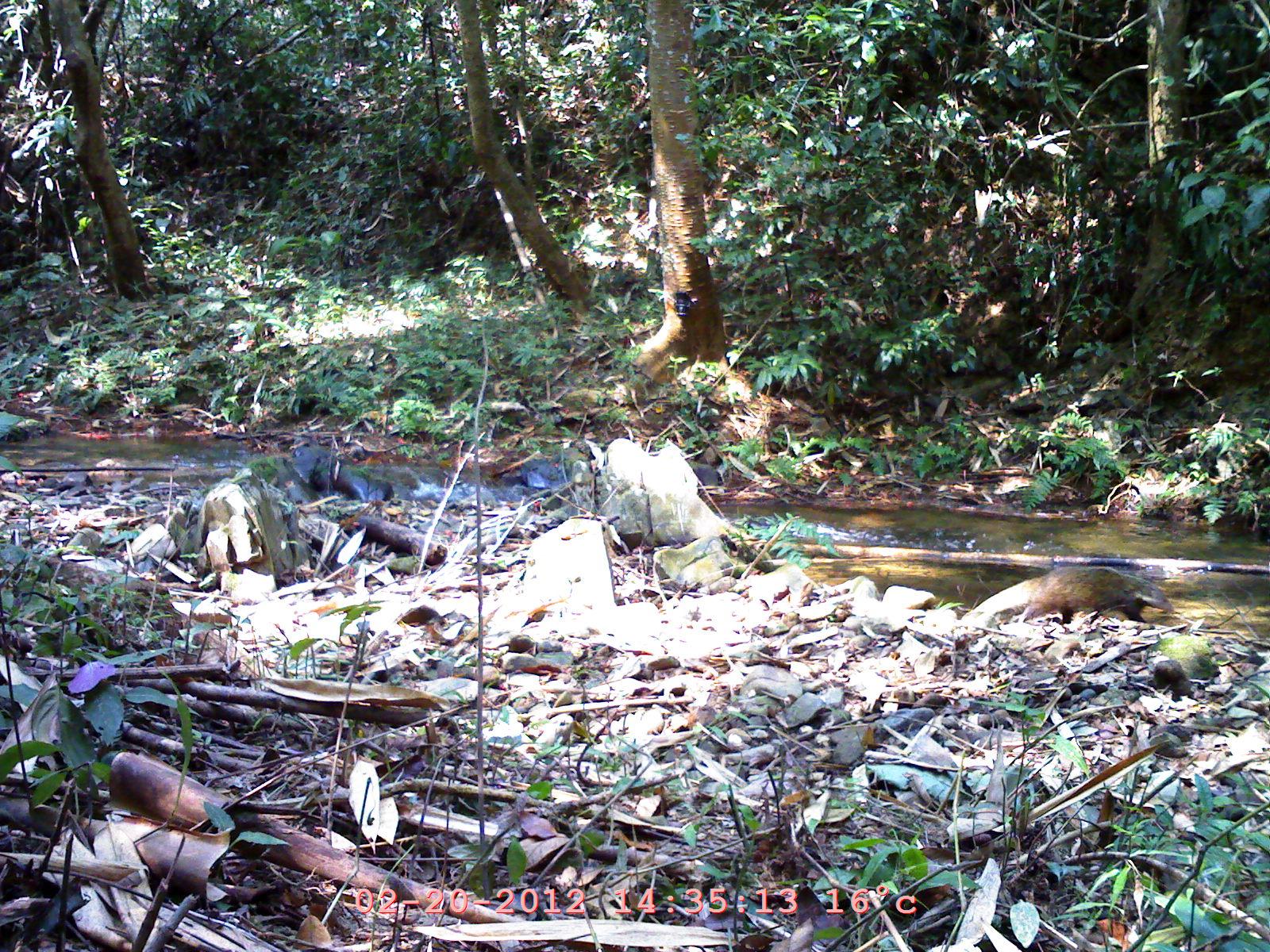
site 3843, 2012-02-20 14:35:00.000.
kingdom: Animalia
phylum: Chordata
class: Mammalia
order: Carnivora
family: Herpestidae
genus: Urva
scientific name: Urva urva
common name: crab-eating mongoose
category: herpestes urva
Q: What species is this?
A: Herpestes urva (crab-eating mongoose) (Urva urva).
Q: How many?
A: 1.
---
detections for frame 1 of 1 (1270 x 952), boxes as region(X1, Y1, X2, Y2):
herpestes urva: region(1009, 563, 1179, 638)